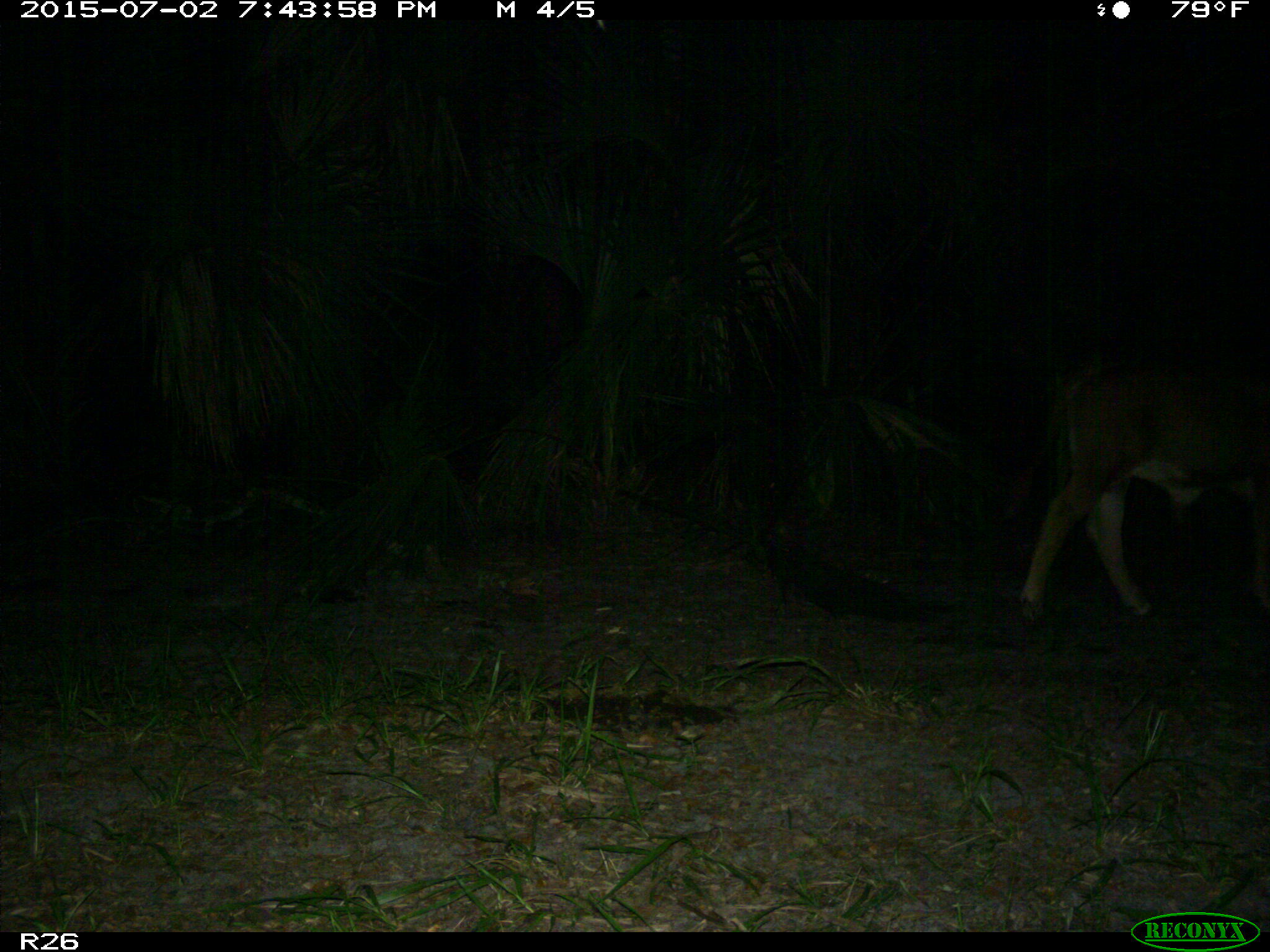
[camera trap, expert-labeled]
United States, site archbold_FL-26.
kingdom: Animalia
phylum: Chordata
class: Mammalia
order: Artiodactyla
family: Bovidae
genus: Bos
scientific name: Bos taurus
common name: domestic cow